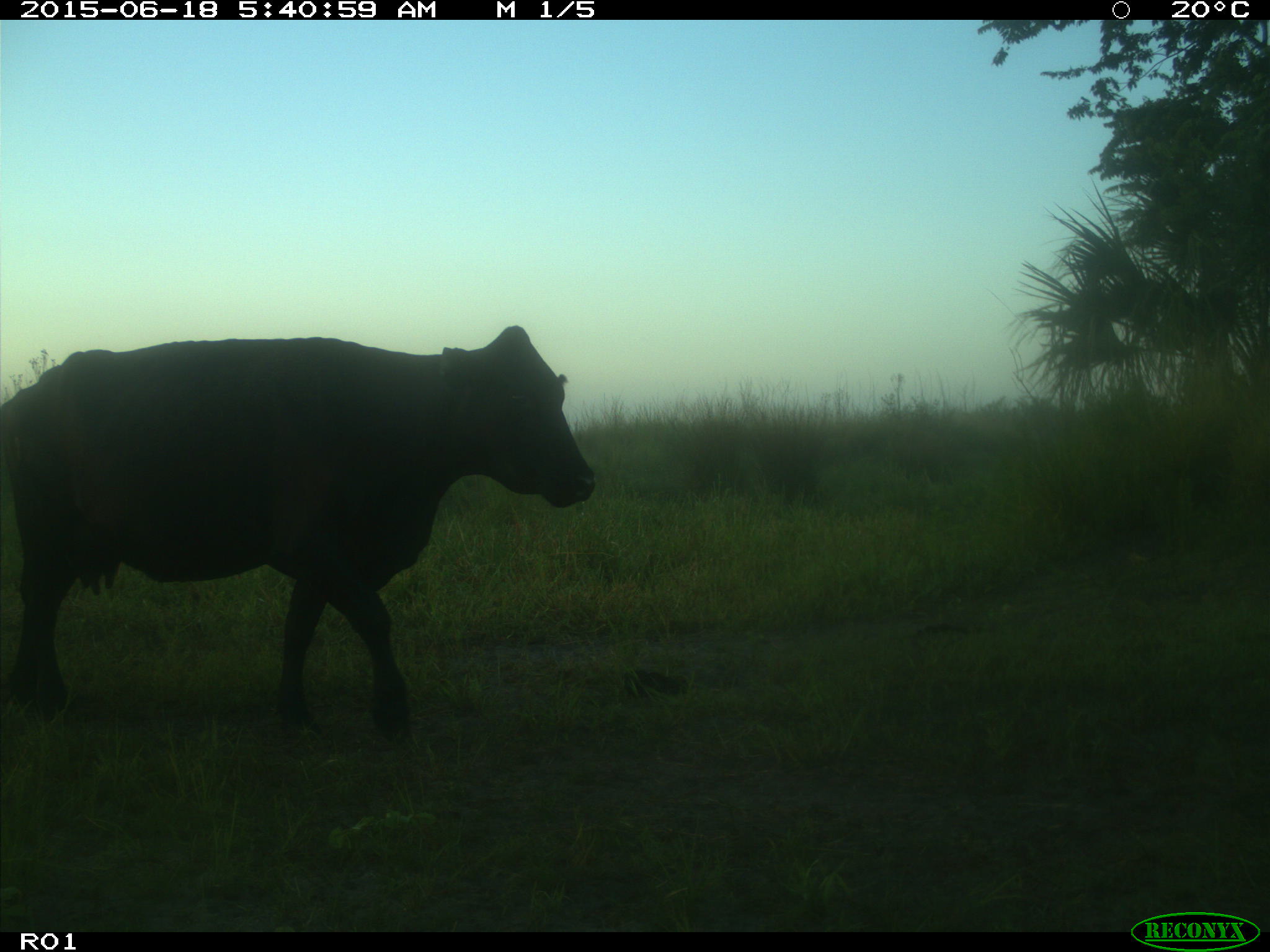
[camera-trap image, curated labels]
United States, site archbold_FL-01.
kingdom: Animalia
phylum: Chordata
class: Mammalia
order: Artiodactyla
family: Bovidae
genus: Bos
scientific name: Bos taurus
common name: domestic cow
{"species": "Bos taurus (domestic cow)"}